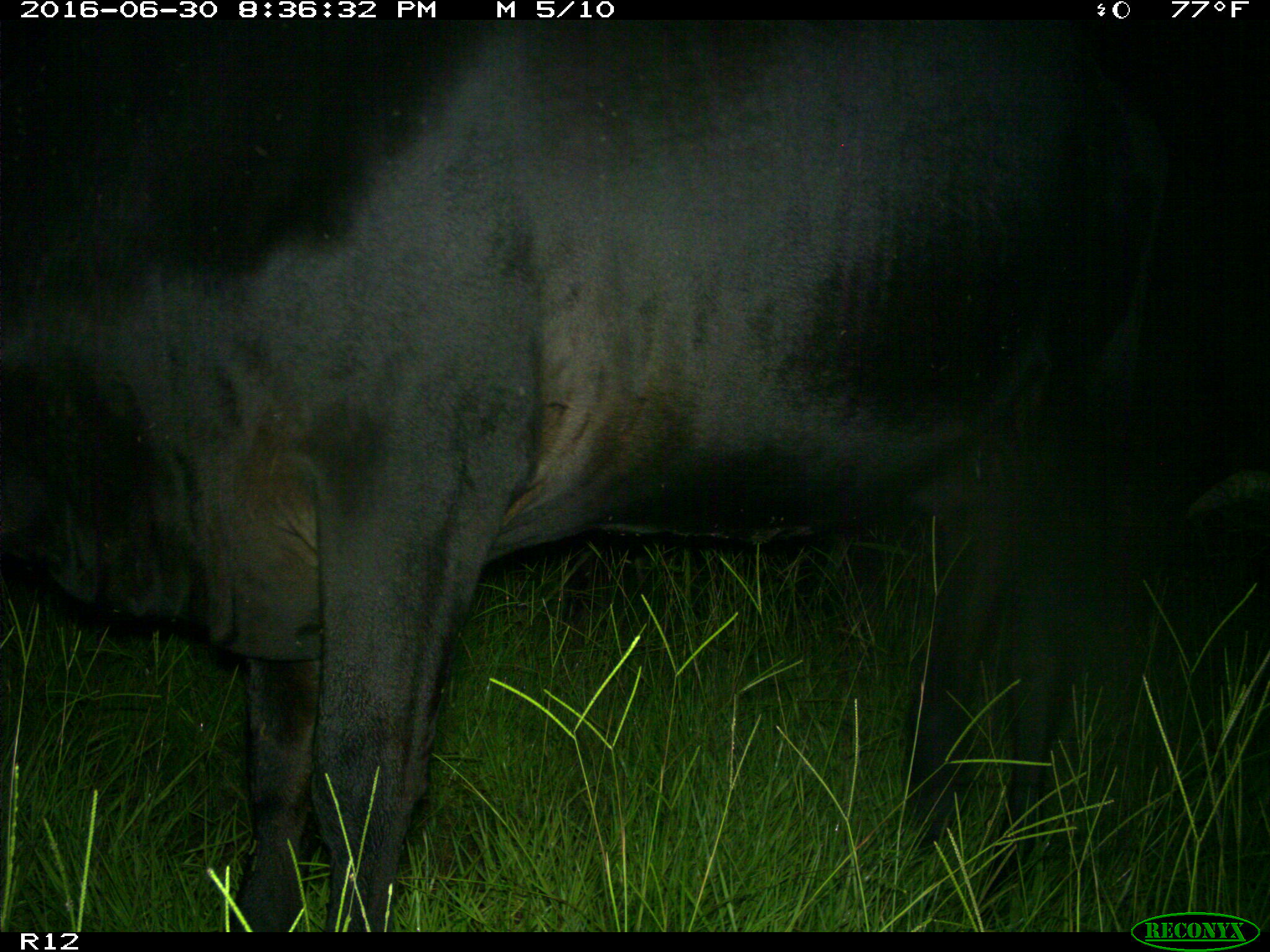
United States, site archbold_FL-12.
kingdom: Animalia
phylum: Chordata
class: Mammalia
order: Artiodactyla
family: Bovidae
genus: Bos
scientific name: Bos taurus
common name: domestic cow